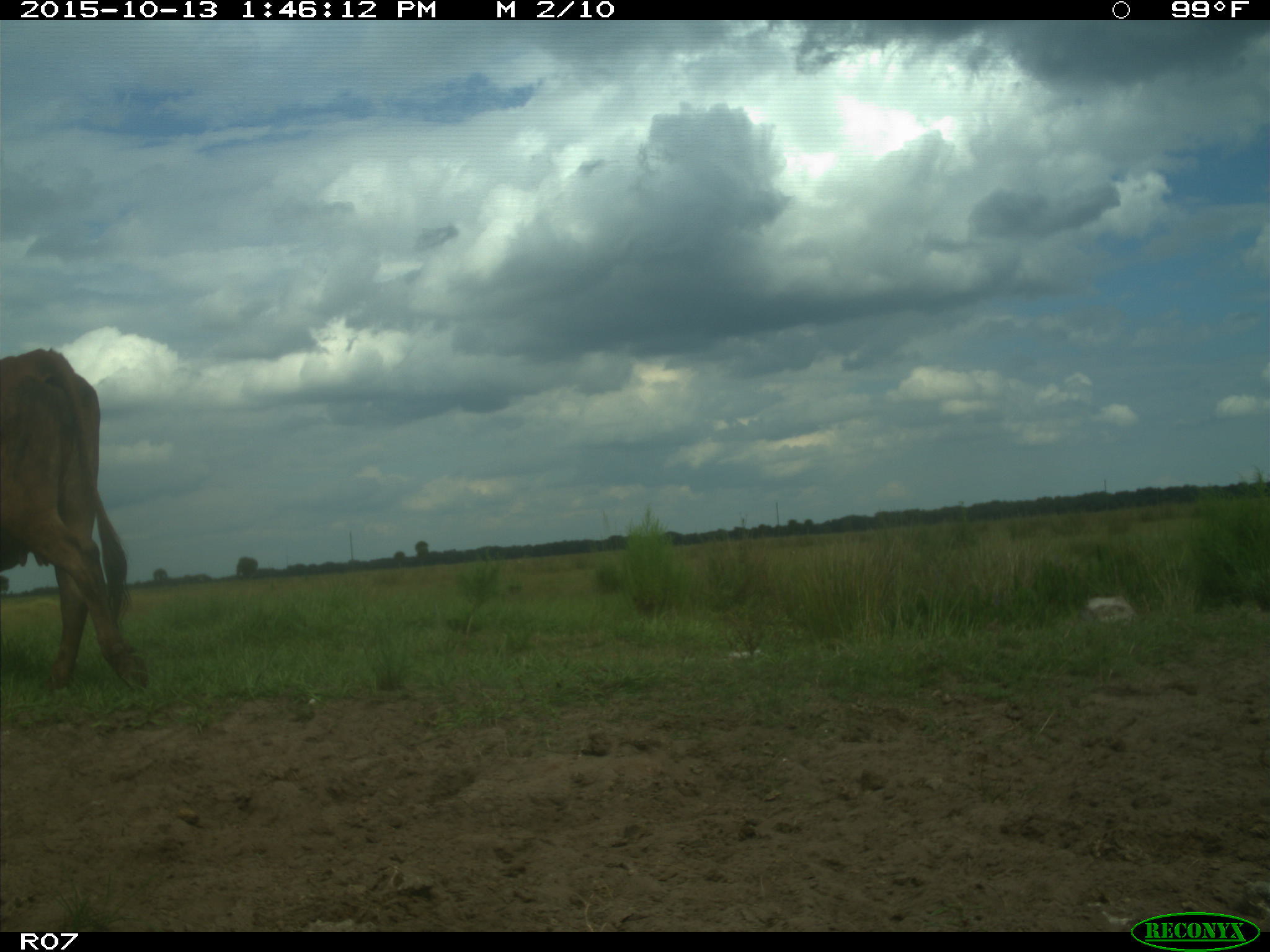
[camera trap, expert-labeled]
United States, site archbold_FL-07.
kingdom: Animalia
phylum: Chordata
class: Mammalia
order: Artiodactyla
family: Bovidae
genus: Bos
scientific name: Bos taurus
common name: domestic cow